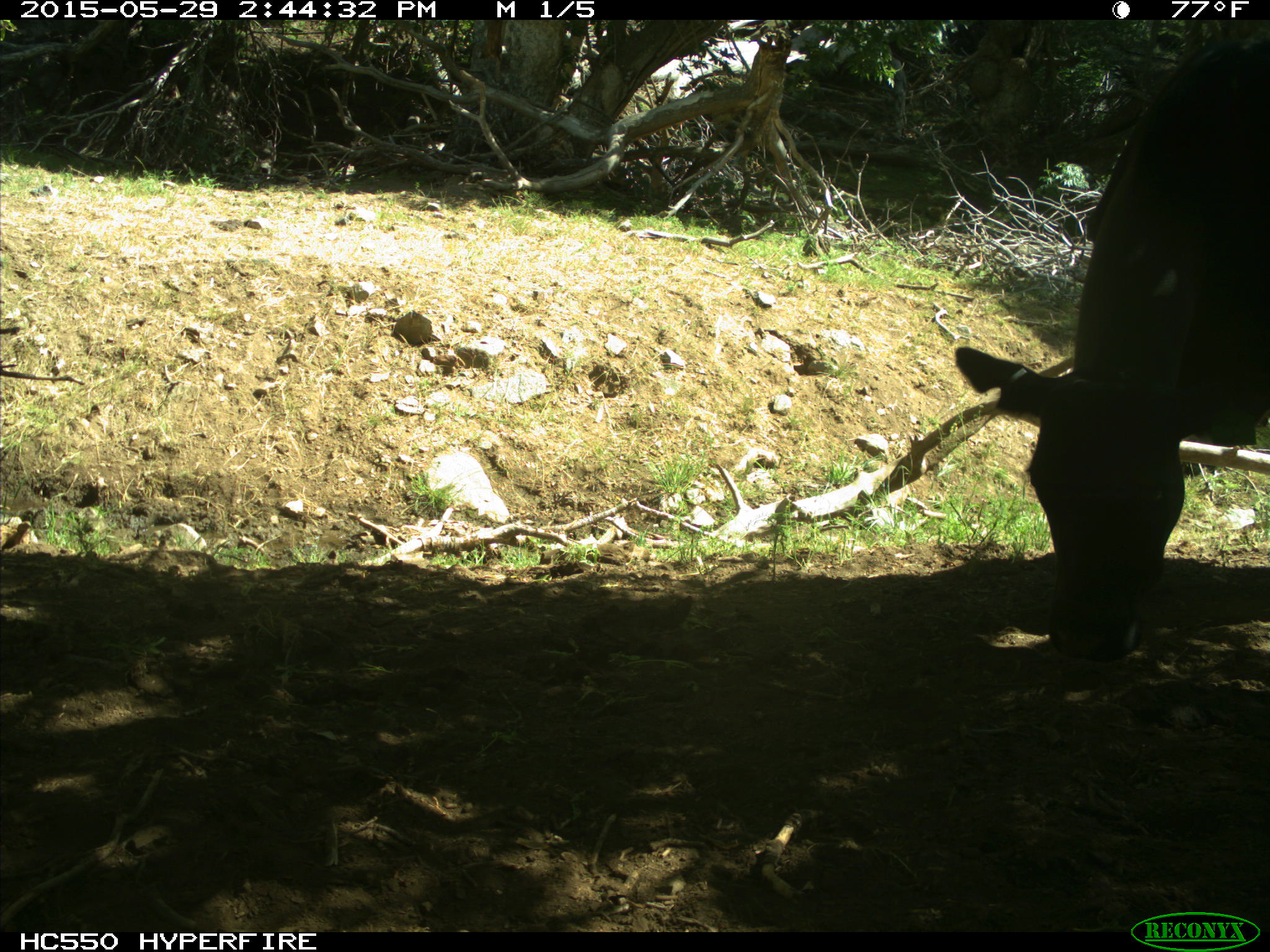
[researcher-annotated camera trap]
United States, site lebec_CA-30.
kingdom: Animalia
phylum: Chordata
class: Mammalia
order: Artiodactyla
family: Bovidae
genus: Bos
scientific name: Bos taurus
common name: domestic cow